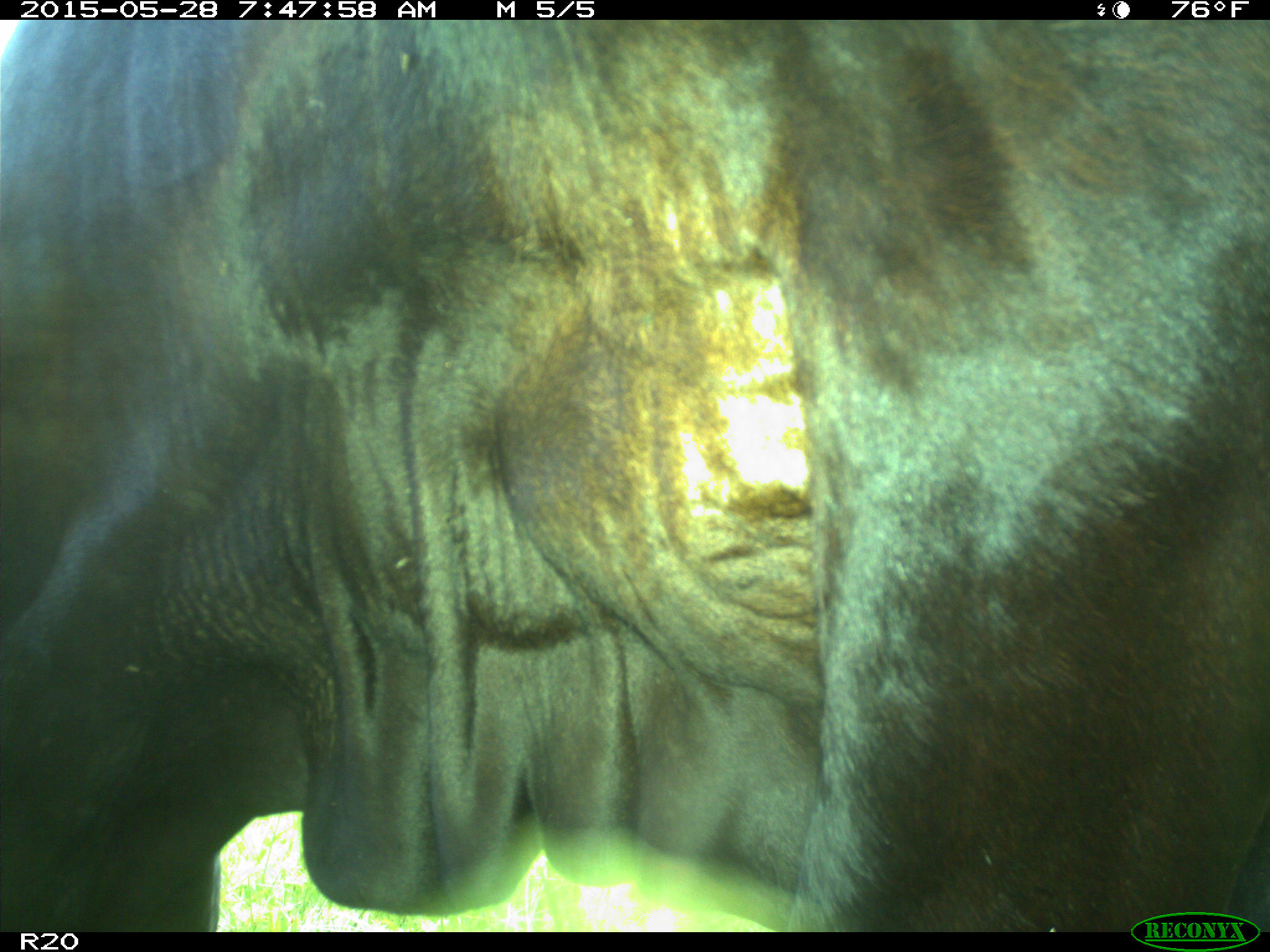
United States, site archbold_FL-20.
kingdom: Animalia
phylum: Chordata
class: Mammalia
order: Artiodactyla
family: Bovidae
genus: Bos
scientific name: Bos taurus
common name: domestic cow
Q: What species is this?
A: Bos taurus (domestic cow).